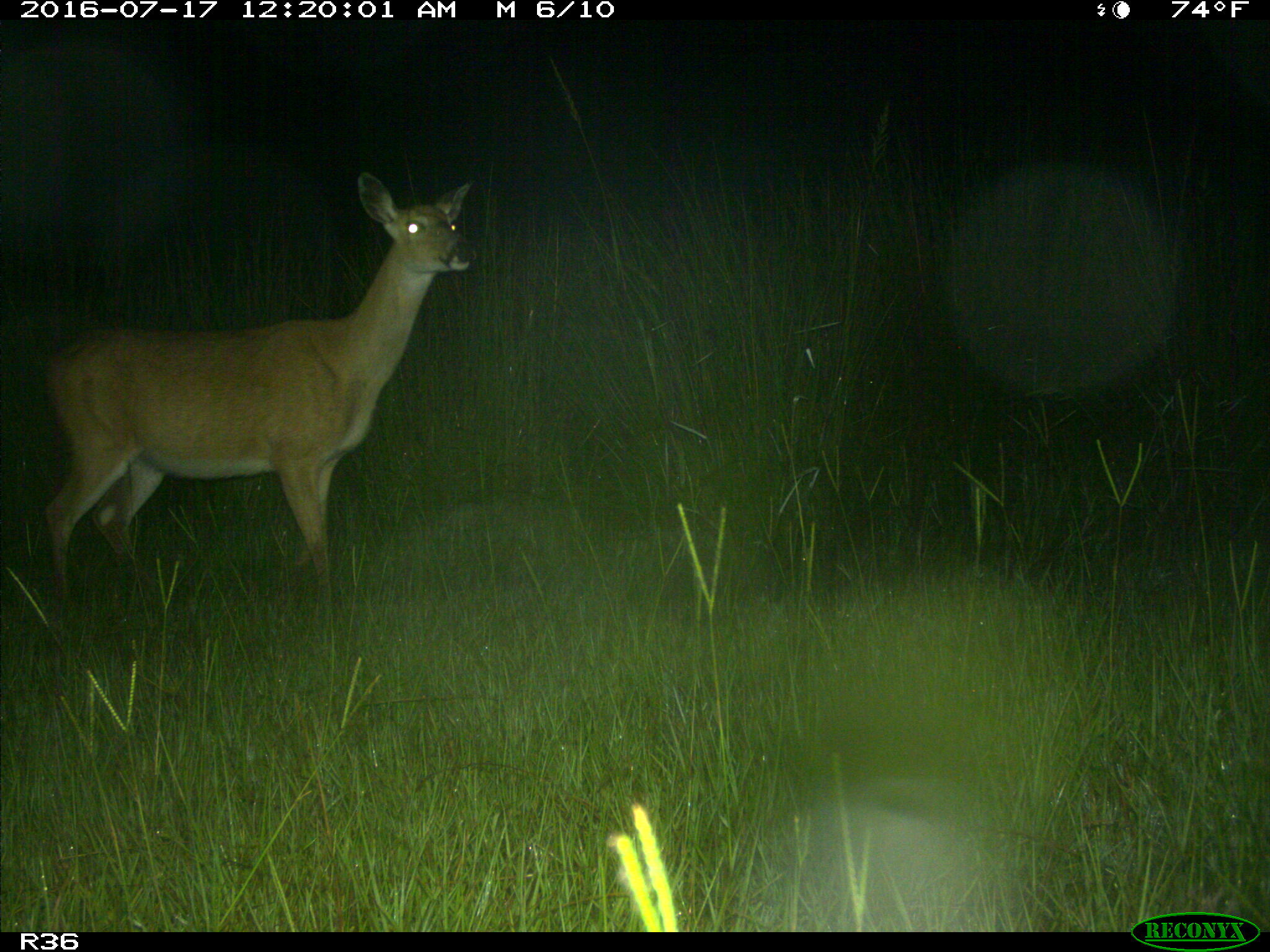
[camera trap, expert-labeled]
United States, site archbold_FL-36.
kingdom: Animalia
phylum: Chordata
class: Mammalia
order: Artiodactyla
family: Cervidae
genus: Odocoileus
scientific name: Odocoileus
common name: deer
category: unidentified deer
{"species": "unidentified deer (deer) (Odocoileus)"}